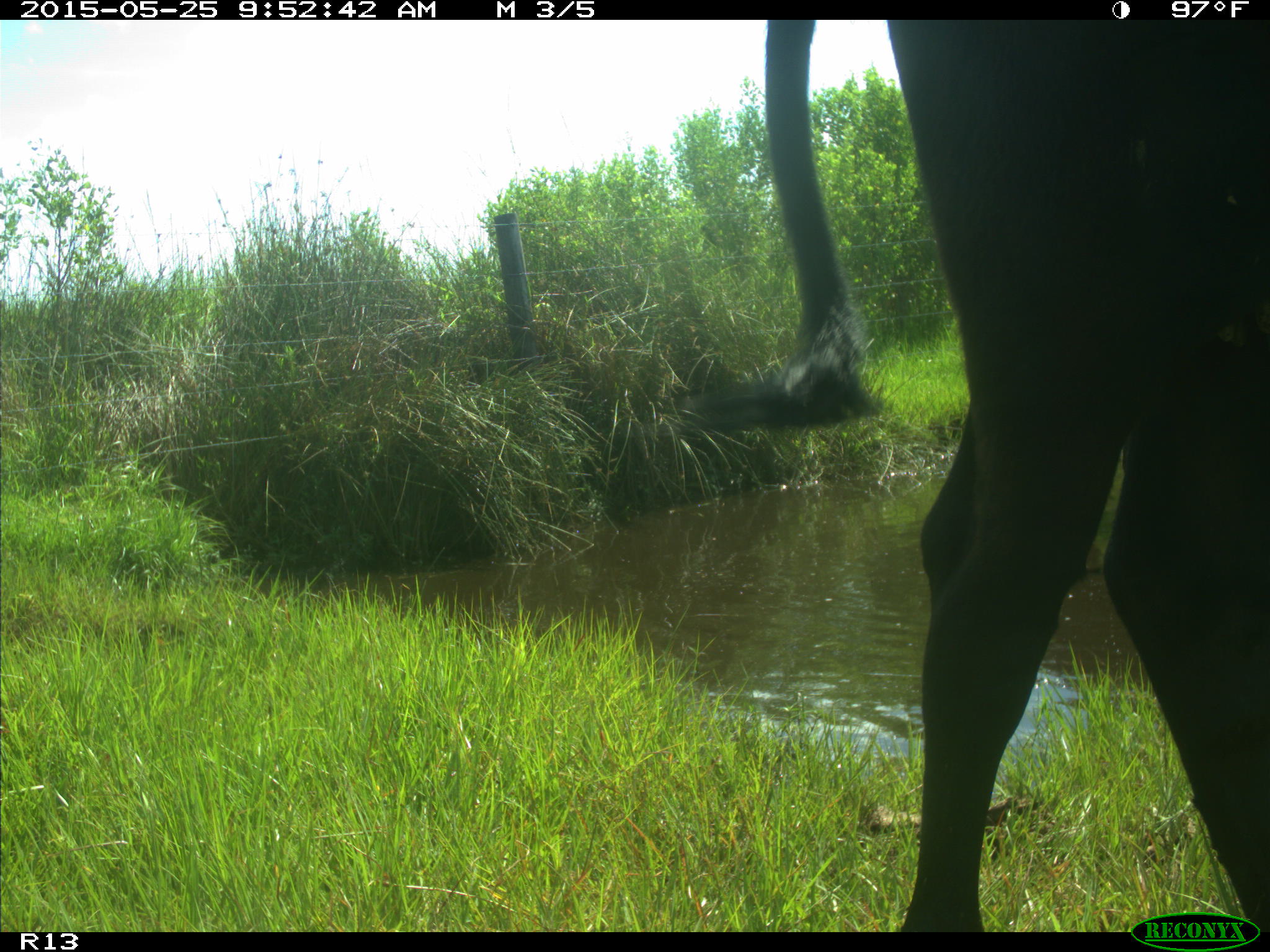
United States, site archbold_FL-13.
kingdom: Animalia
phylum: Chordata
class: Mammalia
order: Artiodactyla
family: Bovidae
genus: Bos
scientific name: Bos taurus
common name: domestic cow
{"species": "Bos taurus (domestic cow)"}